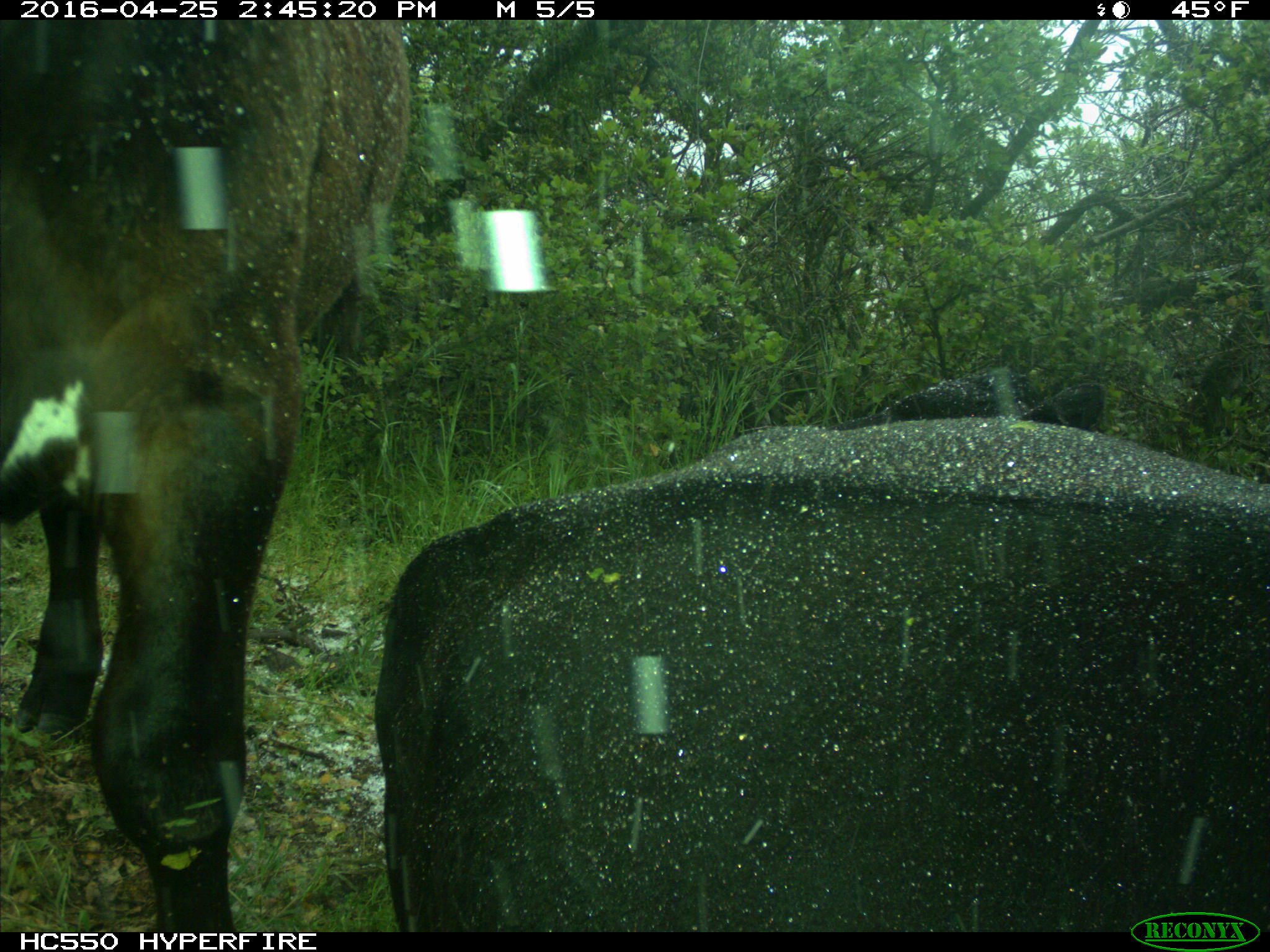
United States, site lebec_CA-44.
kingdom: Animalia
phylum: Chordata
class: Mammalia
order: Artiodactyla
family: Bovidae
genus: Bos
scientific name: Bos taurus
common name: domestic cow